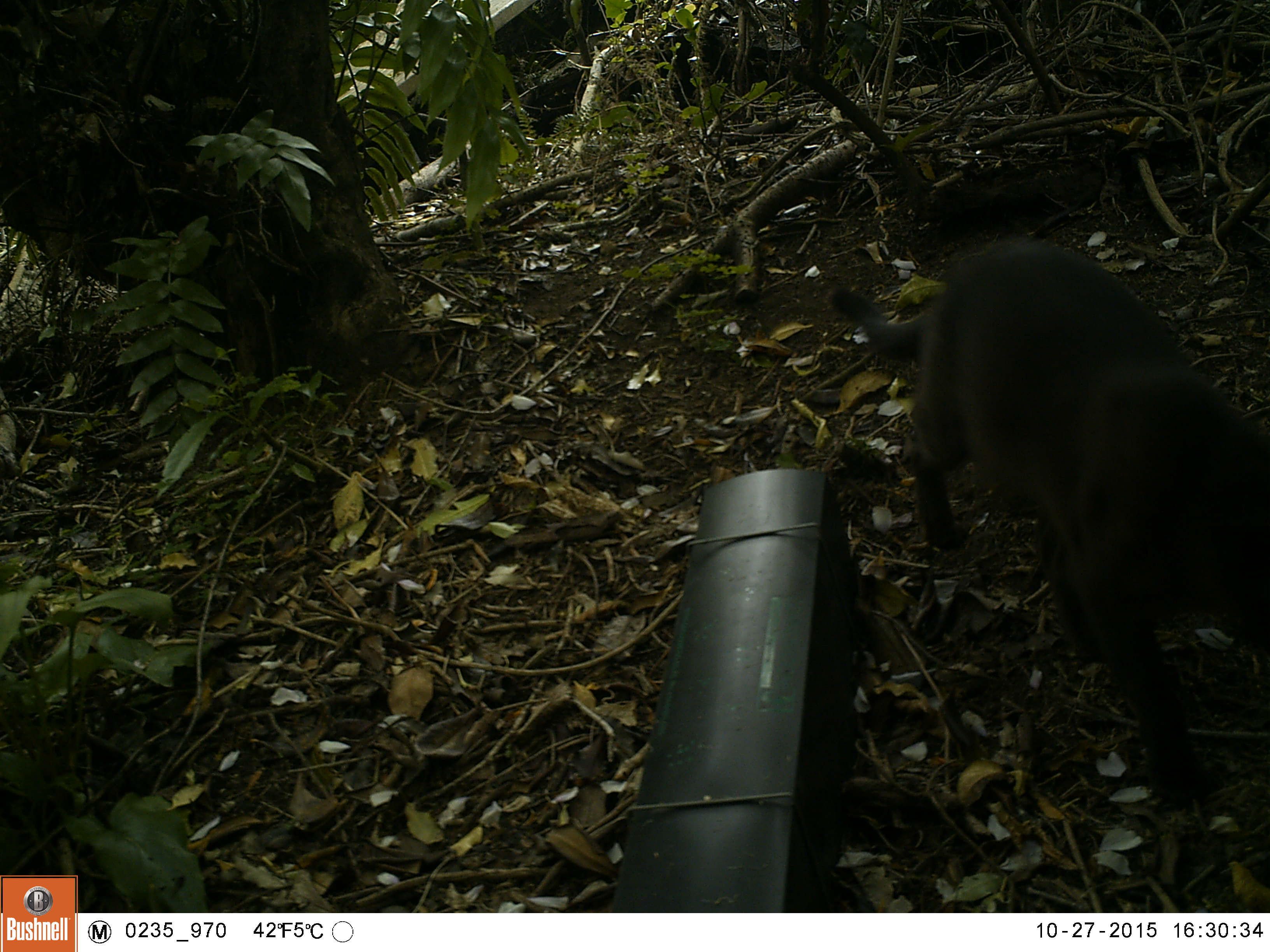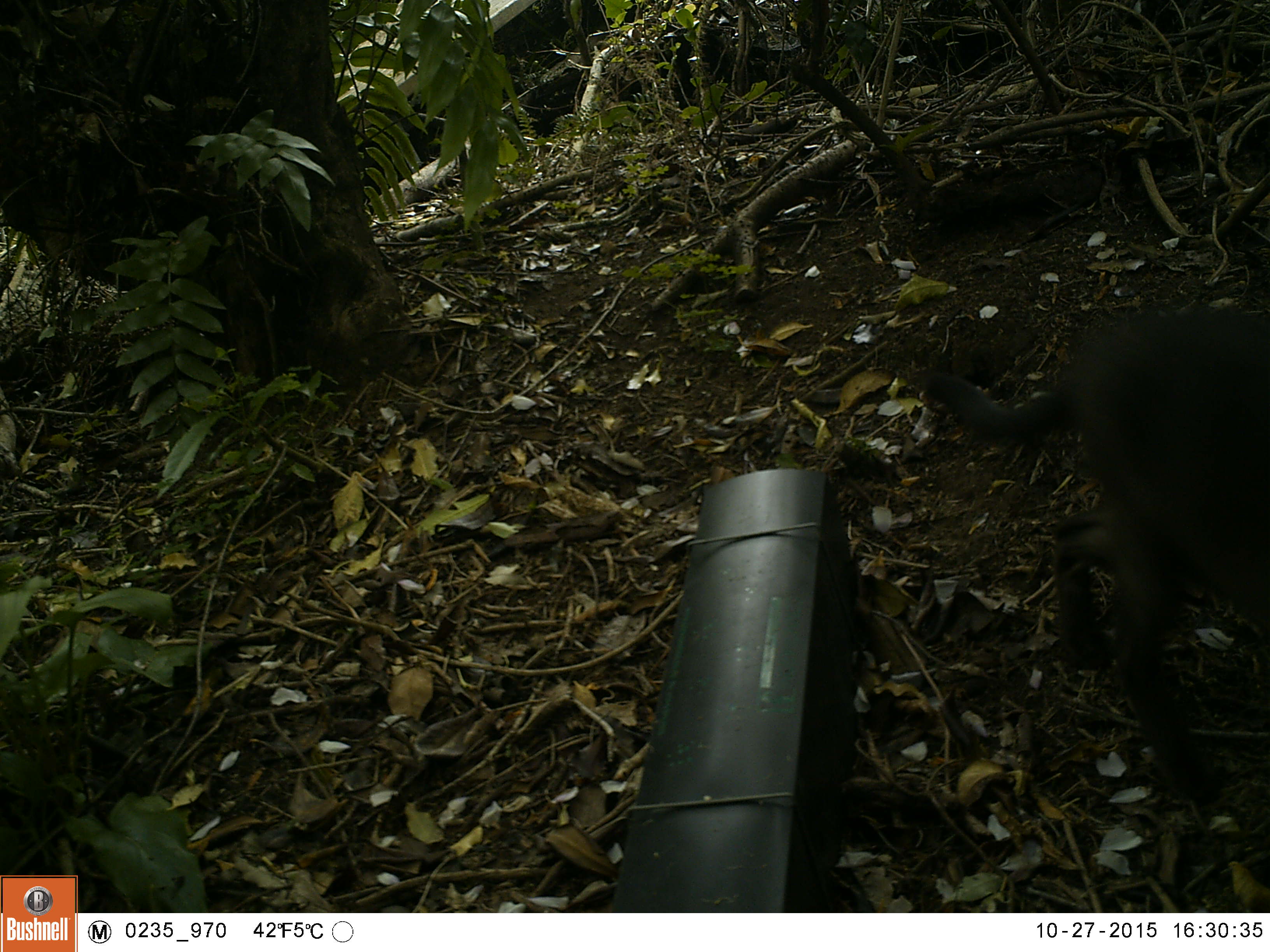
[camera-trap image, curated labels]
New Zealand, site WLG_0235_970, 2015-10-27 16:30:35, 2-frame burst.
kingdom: Animalia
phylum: Chordata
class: Mammalia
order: Carnivora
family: Felidae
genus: Felis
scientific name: Felis catus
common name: domestic cat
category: cat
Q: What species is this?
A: Cat (domestic cat) (Felis catus).